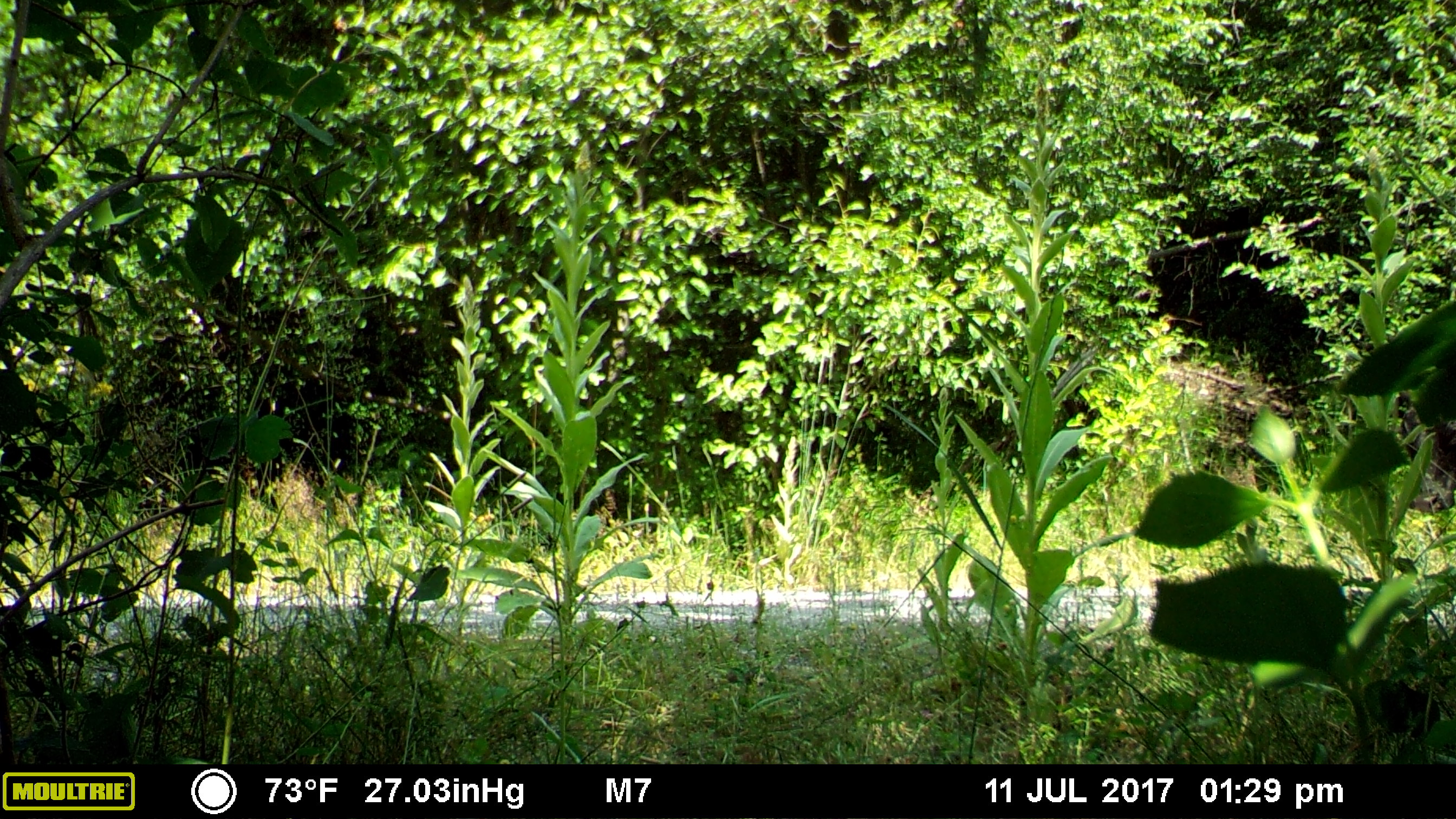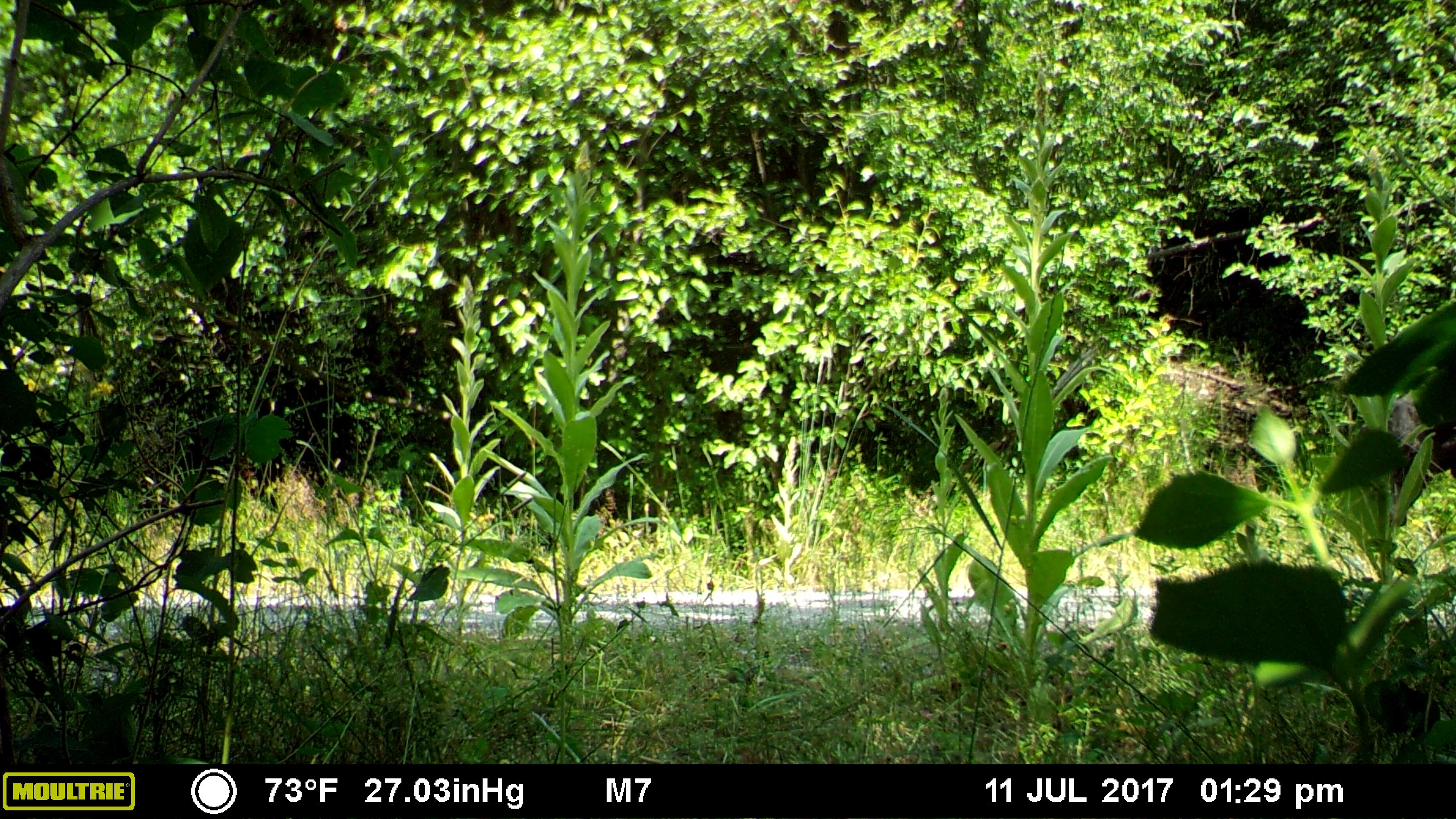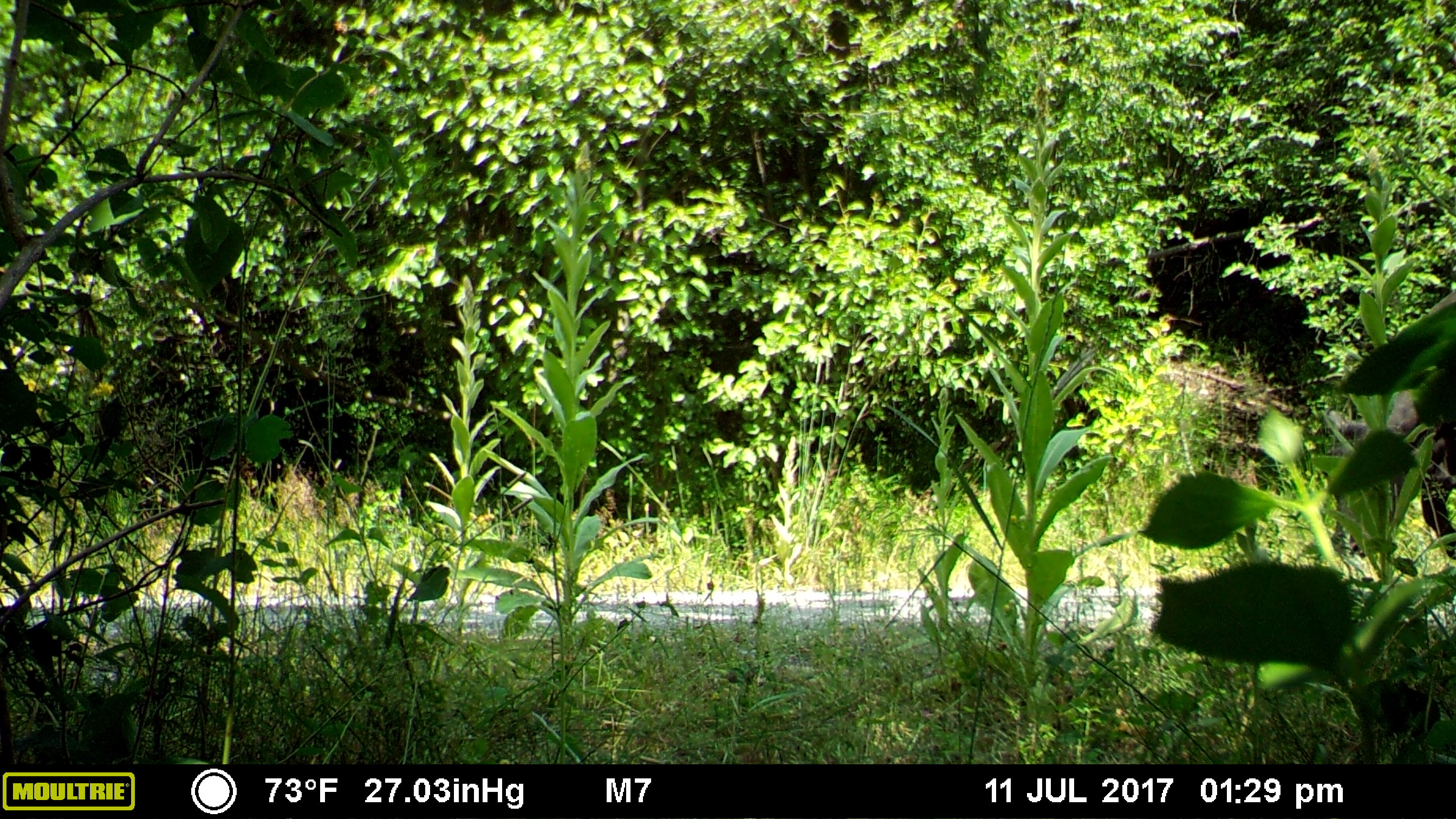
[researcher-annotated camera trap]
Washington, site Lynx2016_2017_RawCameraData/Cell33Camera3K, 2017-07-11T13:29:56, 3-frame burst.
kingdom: Animalia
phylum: Chordata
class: Mammalia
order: Artiodactyla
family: Bovidae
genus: Bos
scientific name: Bos taurus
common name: domestic cattle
Domestic cattle (Bos taurus). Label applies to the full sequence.